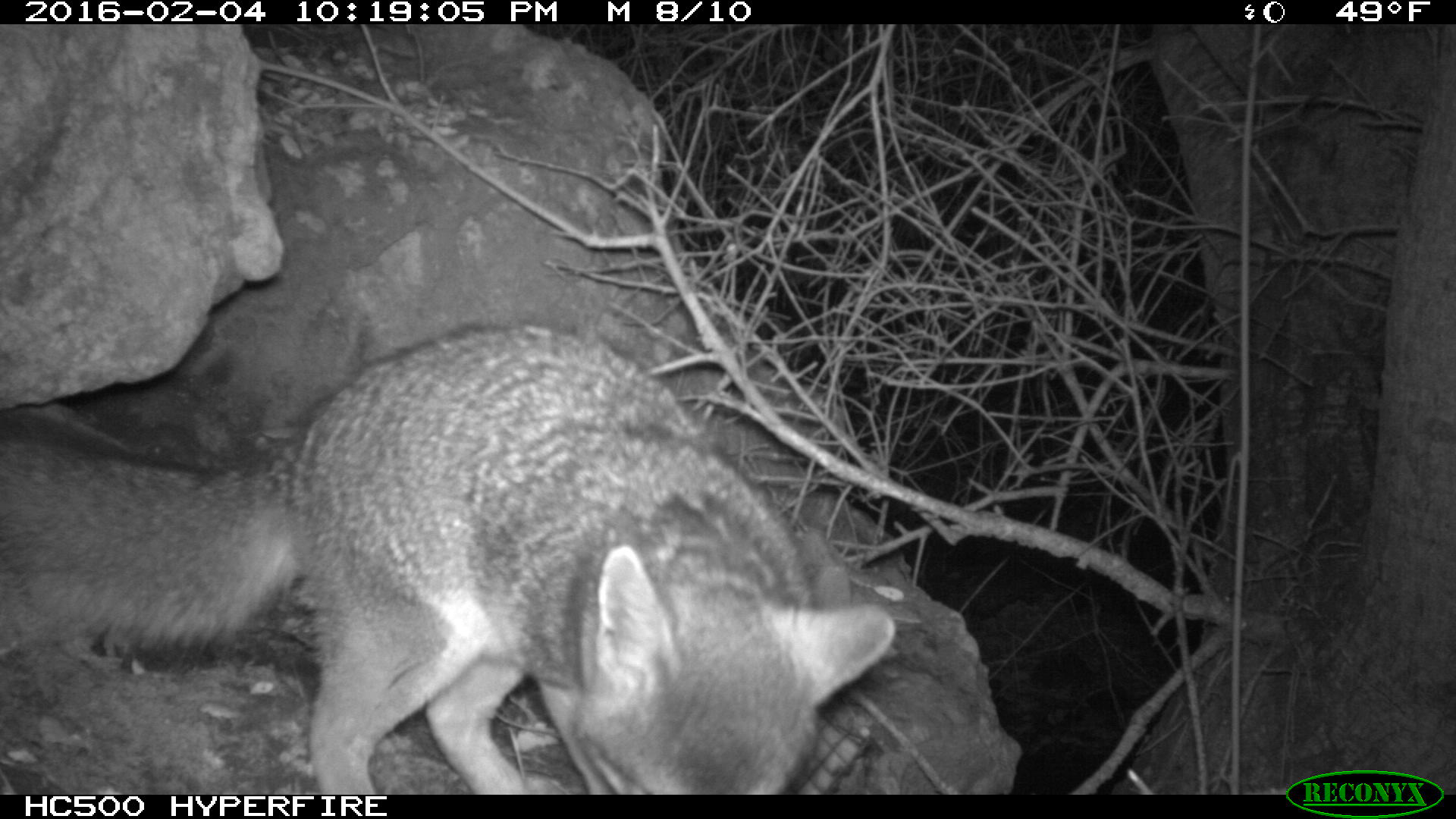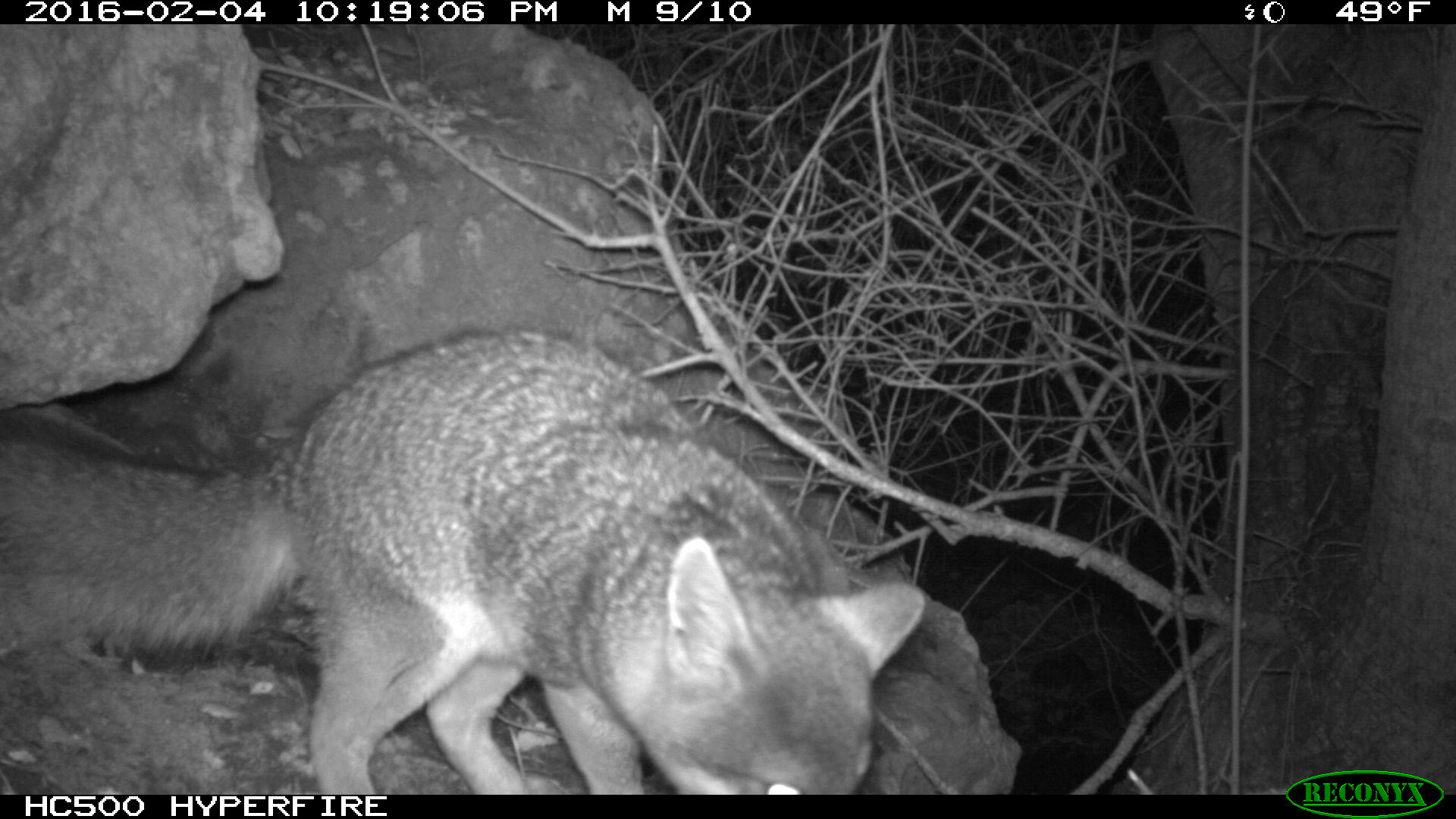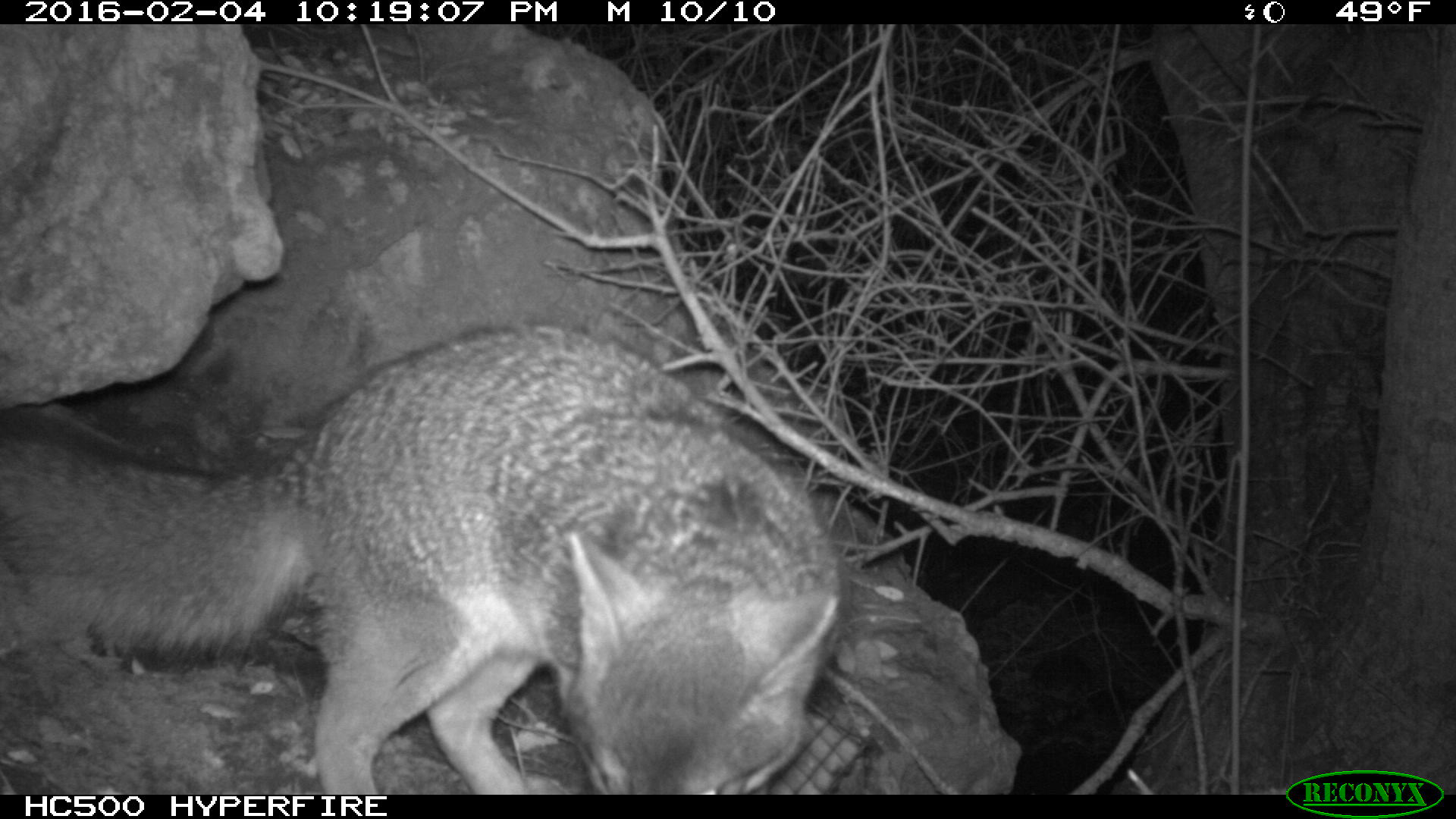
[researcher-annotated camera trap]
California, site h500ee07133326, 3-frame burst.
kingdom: Animalia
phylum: Chordata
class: Mammalia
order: Carnivora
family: Canidae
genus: Urocyon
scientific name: Urocyon littoralis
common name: island fox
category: fox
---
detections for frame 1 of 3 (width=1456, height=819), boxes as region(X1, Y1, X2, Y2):
fox: region(0, 322, 895, 794)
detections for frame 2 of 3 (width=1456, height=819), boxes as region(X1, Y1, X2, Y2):
fox: region(0, 330, 926, 794)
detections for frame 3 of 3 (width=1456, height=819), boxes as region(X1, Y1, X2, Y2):
fox: region(0, 319, 850, 794)